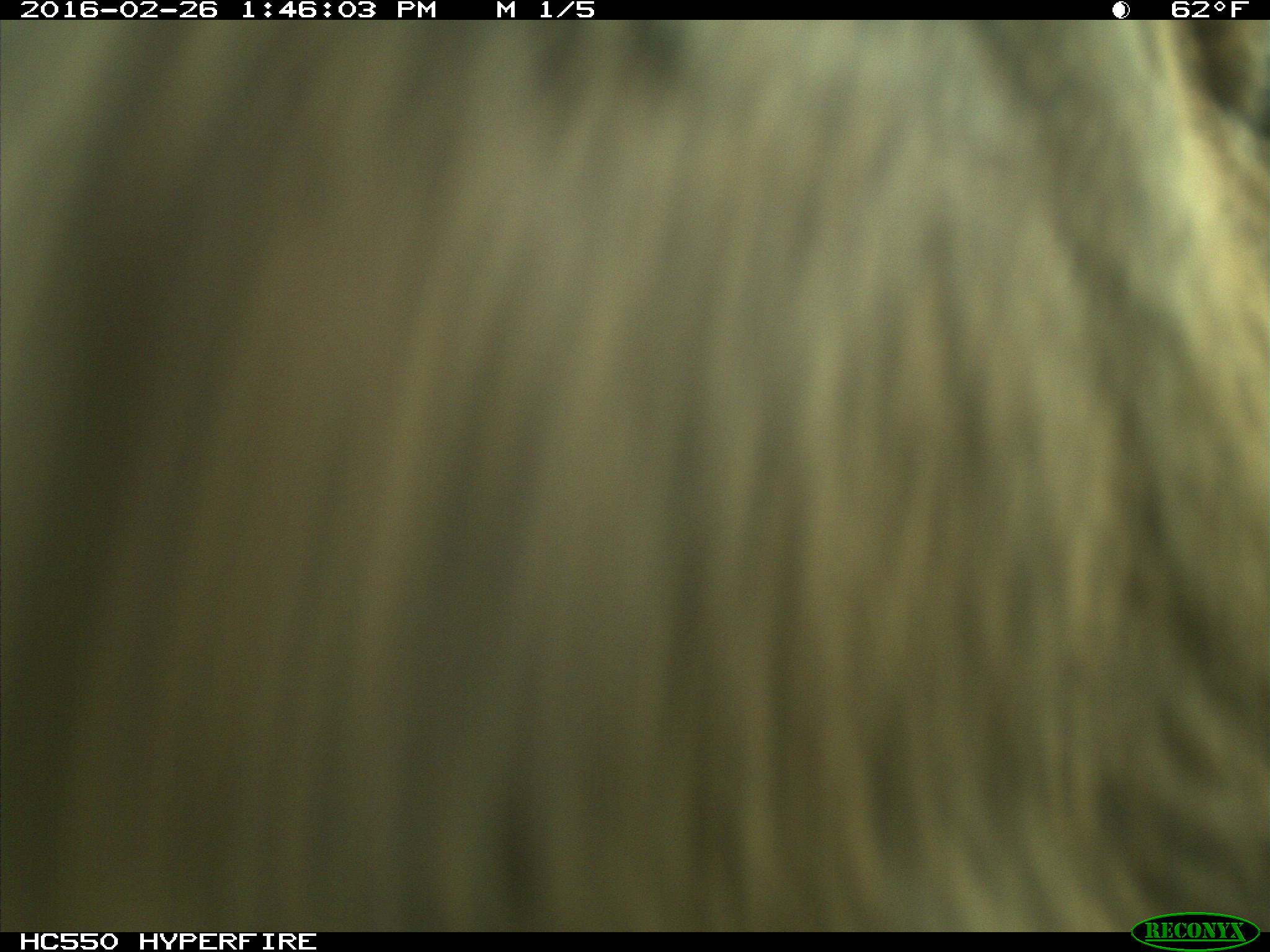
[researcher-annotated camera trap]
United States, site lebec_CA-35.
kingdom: Animalia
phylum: Chordata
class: Mammalia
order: Artiodactyla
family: Cervidae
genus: Cervus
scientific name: Cervus canadensis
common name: elk